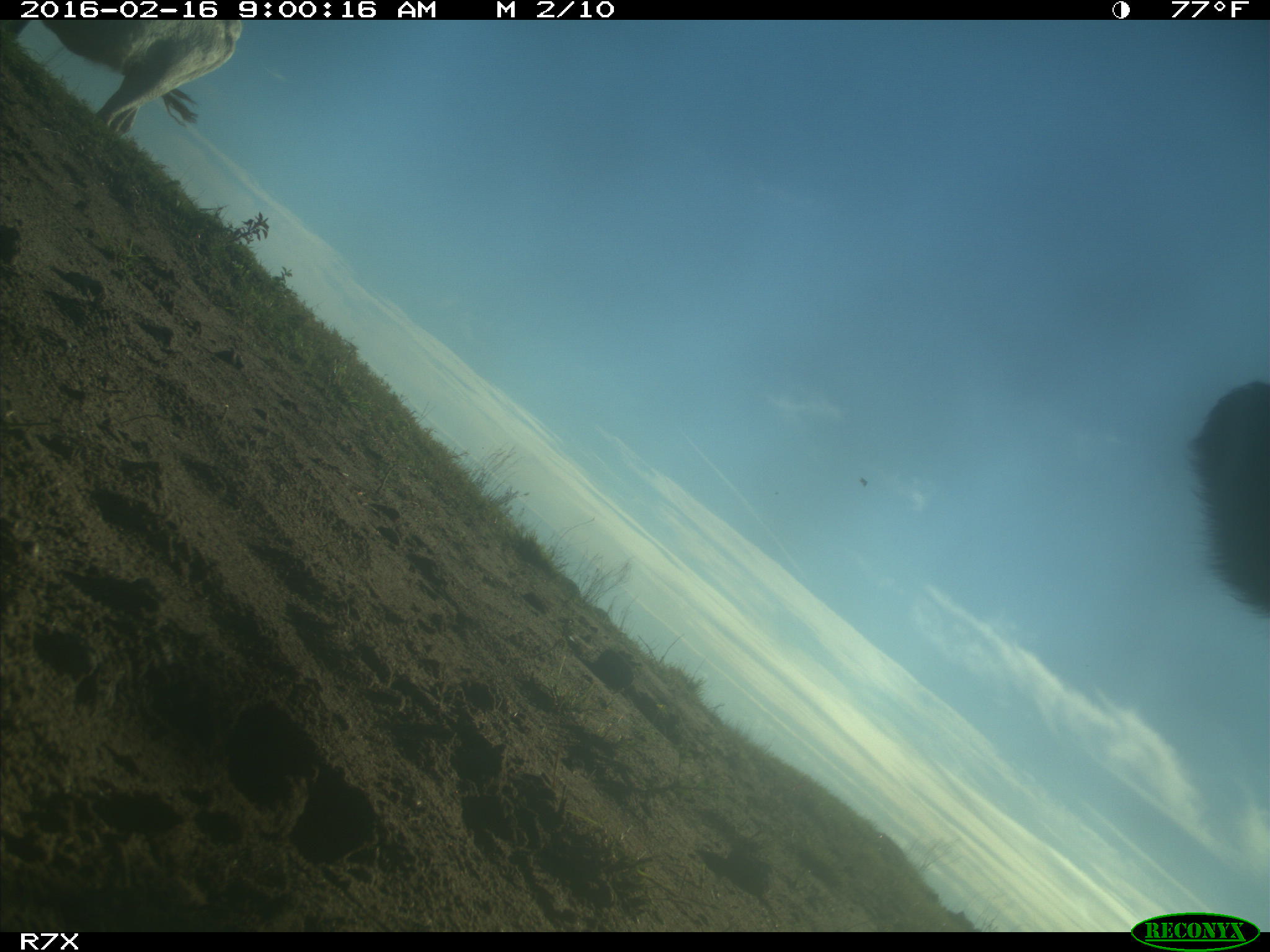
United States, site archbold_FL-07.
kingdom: Animalia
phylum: Chordata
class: Mammalia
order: Artiodactyla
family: Bovidae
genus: Bos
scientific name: Bos taurus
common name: domestic cow